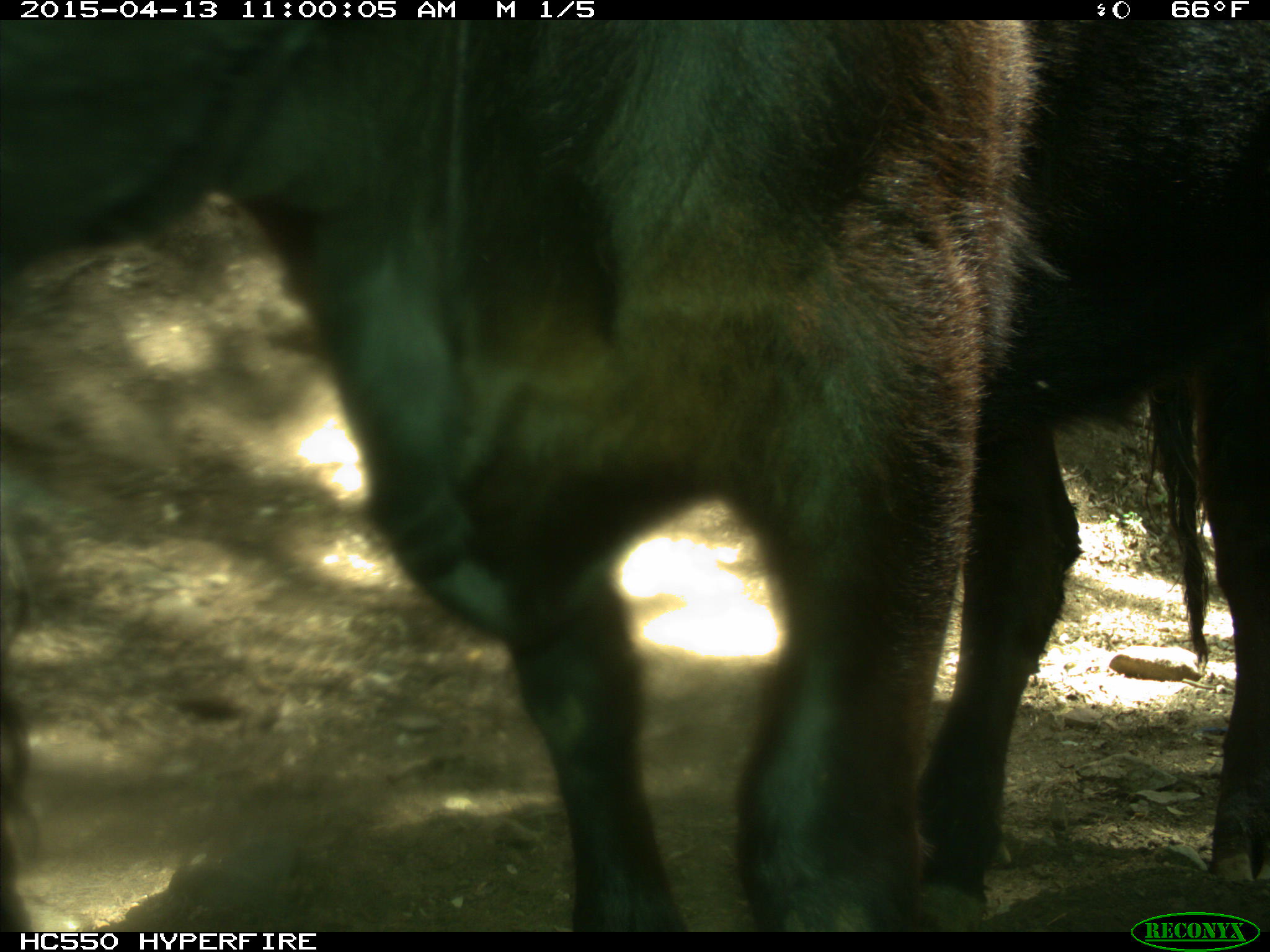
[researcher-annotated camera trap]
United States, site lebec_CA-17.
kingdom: Animalia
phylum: Chordata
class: Mammalia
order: Artiodactyla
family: Bovidae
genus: Bos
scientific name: Bos taurus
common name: domestic cow